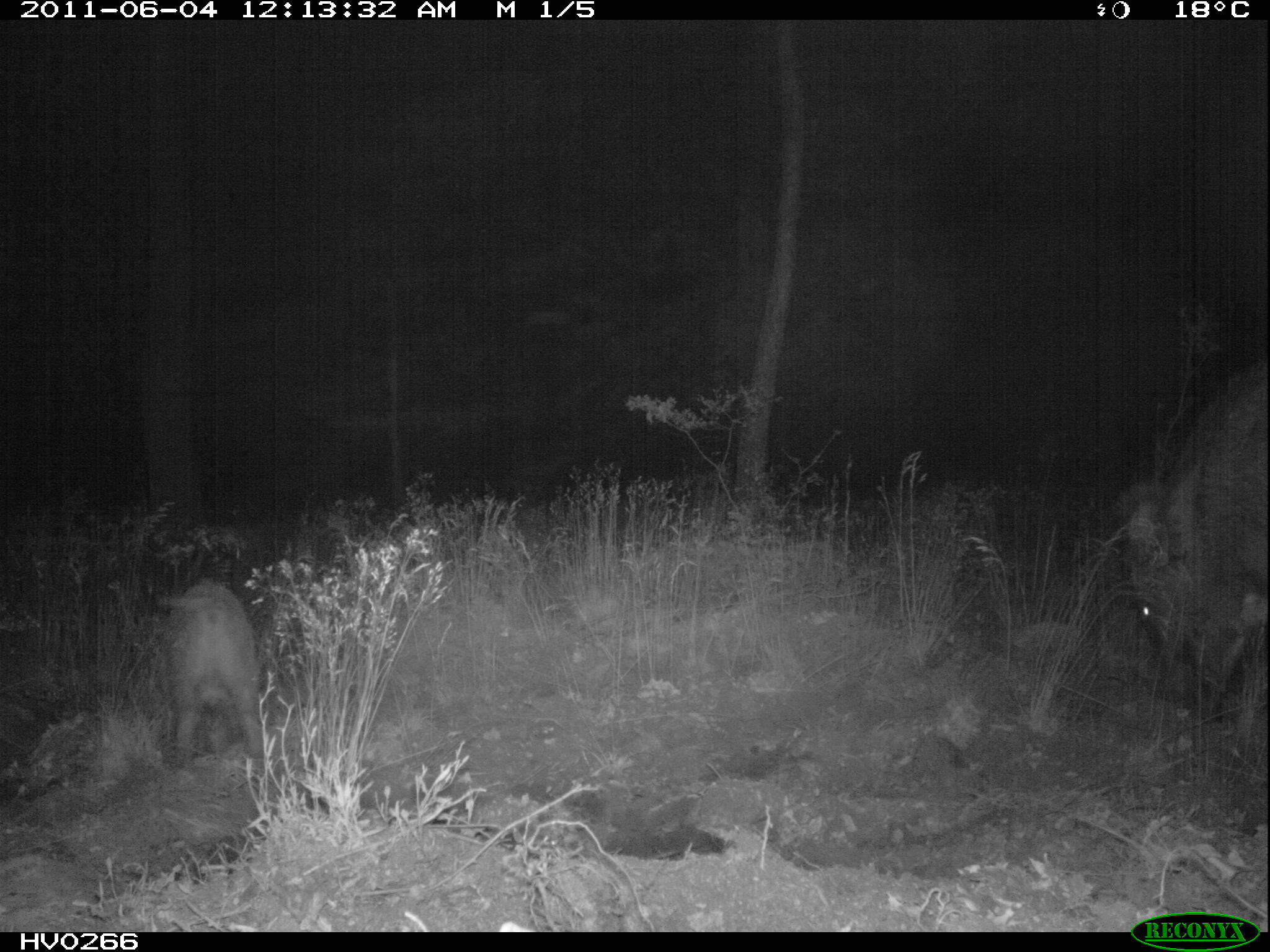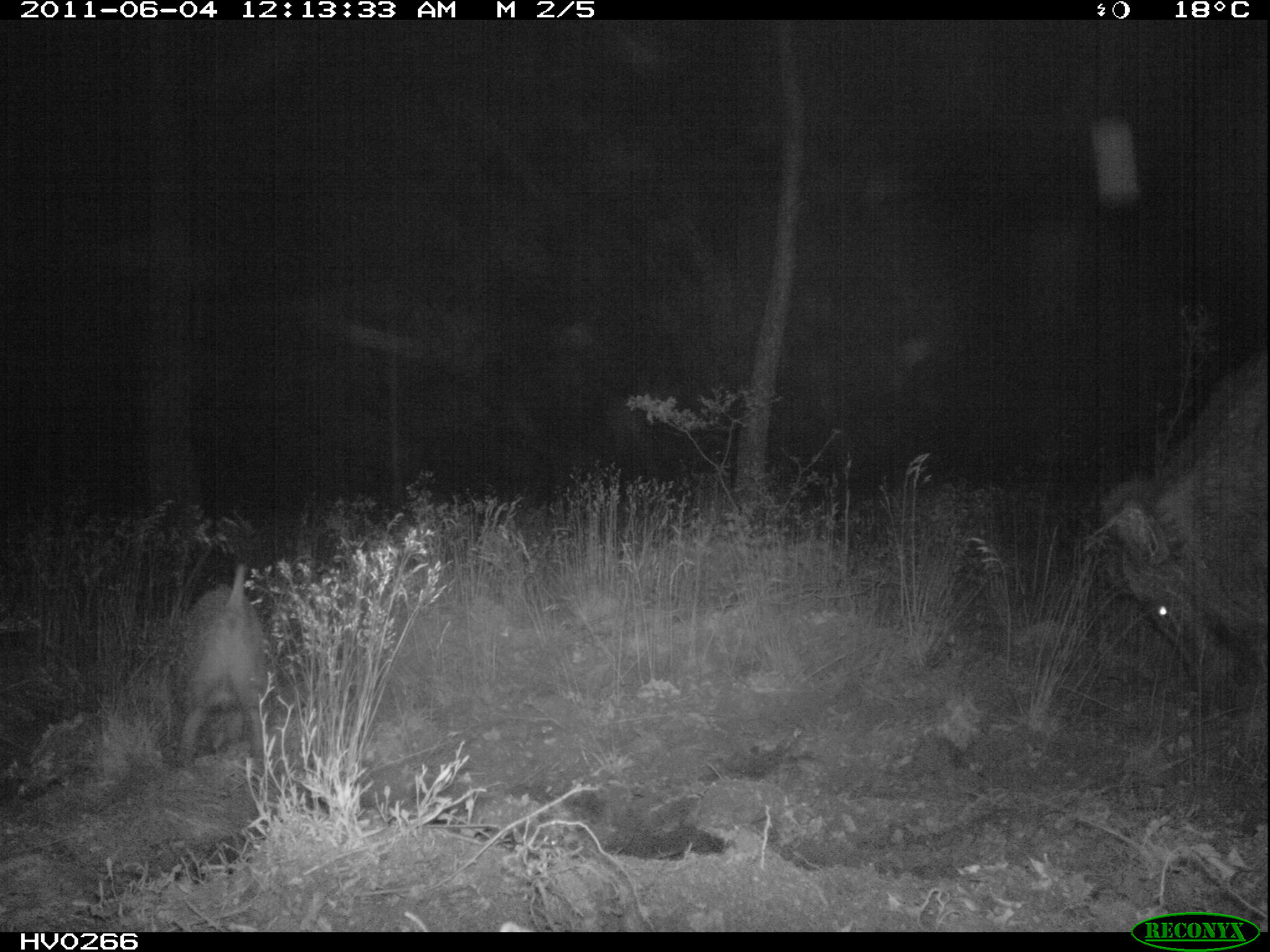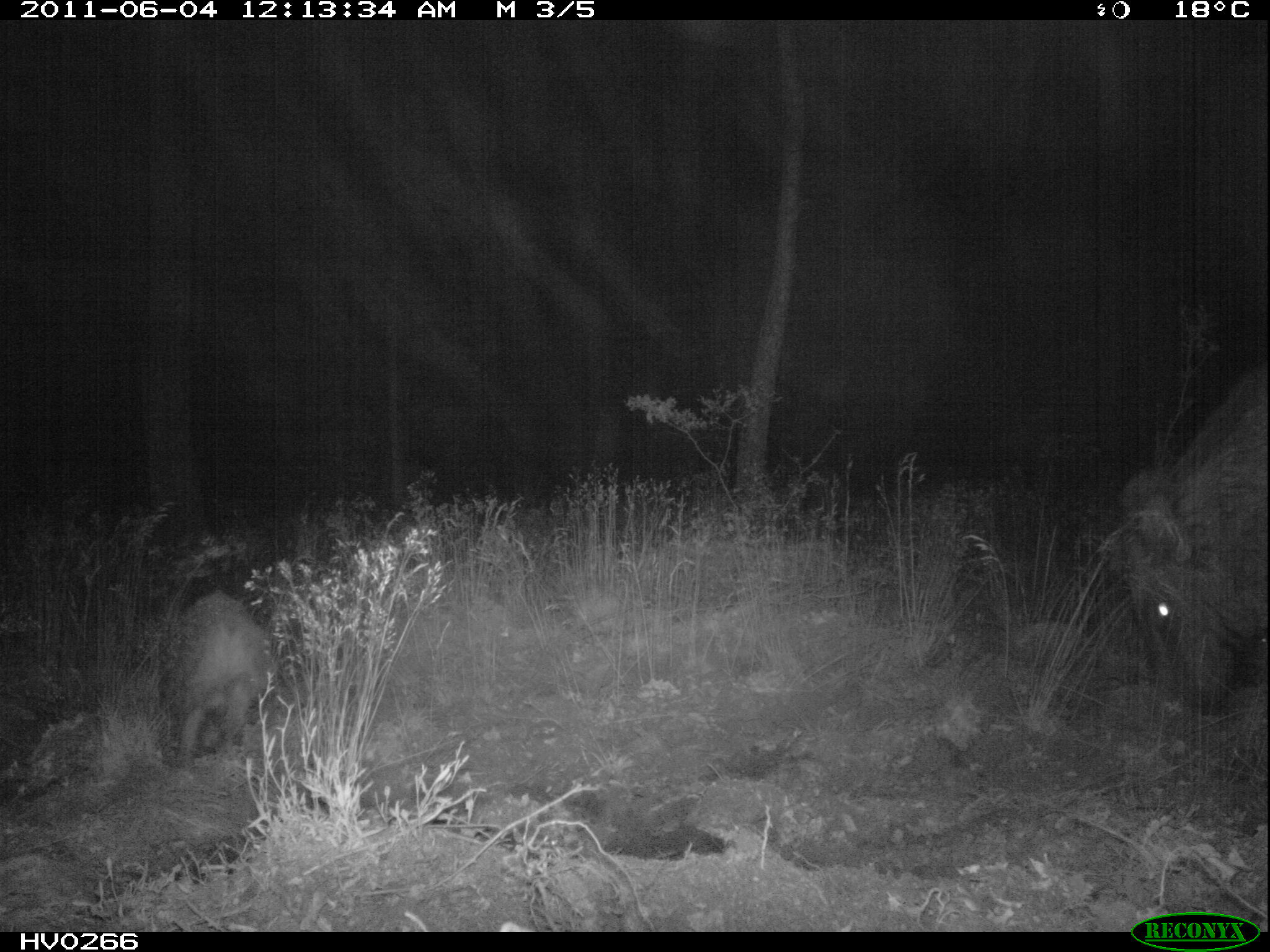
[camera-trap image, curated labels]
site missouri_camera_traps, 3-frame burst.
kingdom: Animalia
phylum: Chordata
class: Mammalia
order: Artiodactyla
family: Suidae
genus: Sus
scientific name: Sus scrofa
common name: wild boar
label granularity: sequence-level